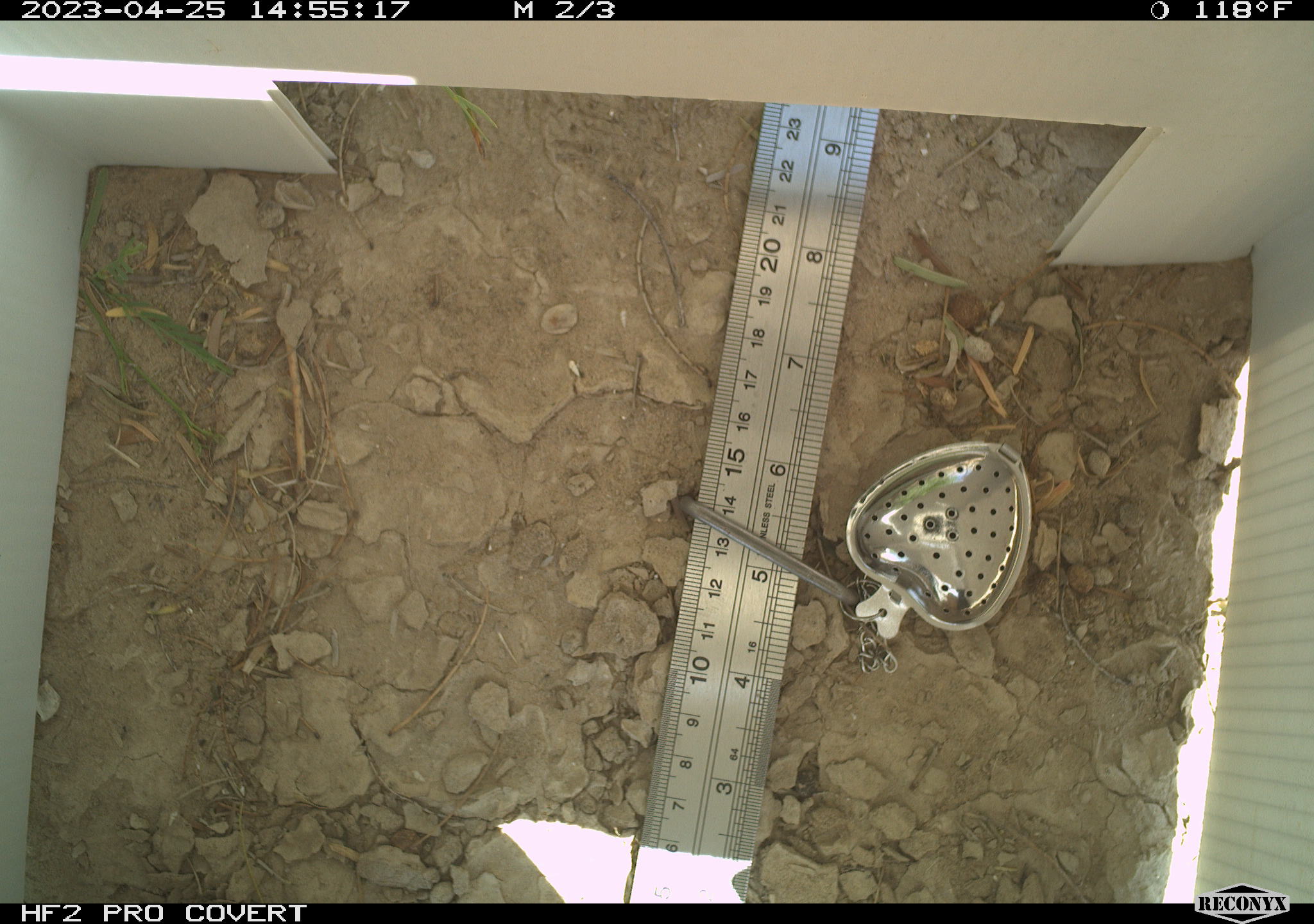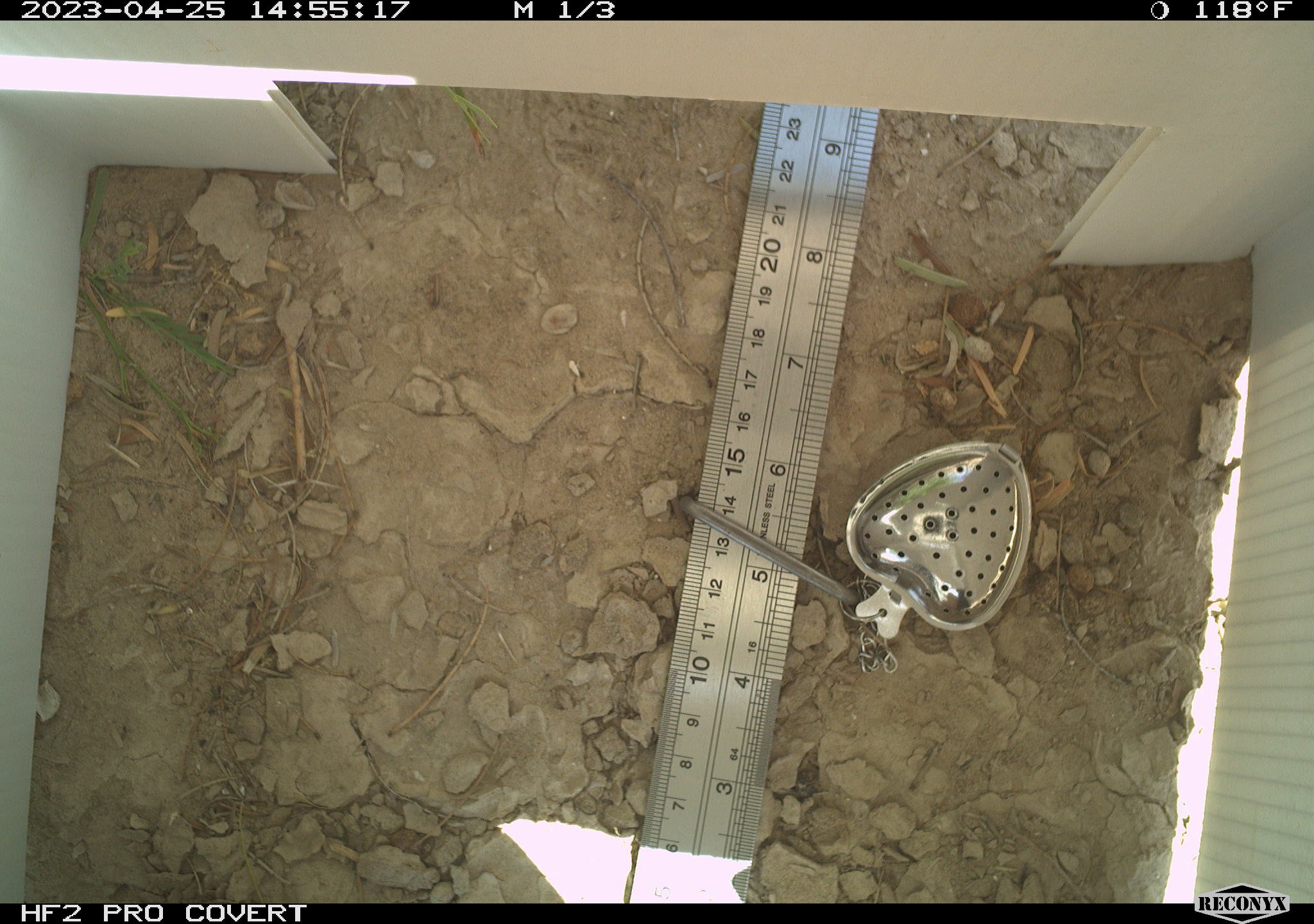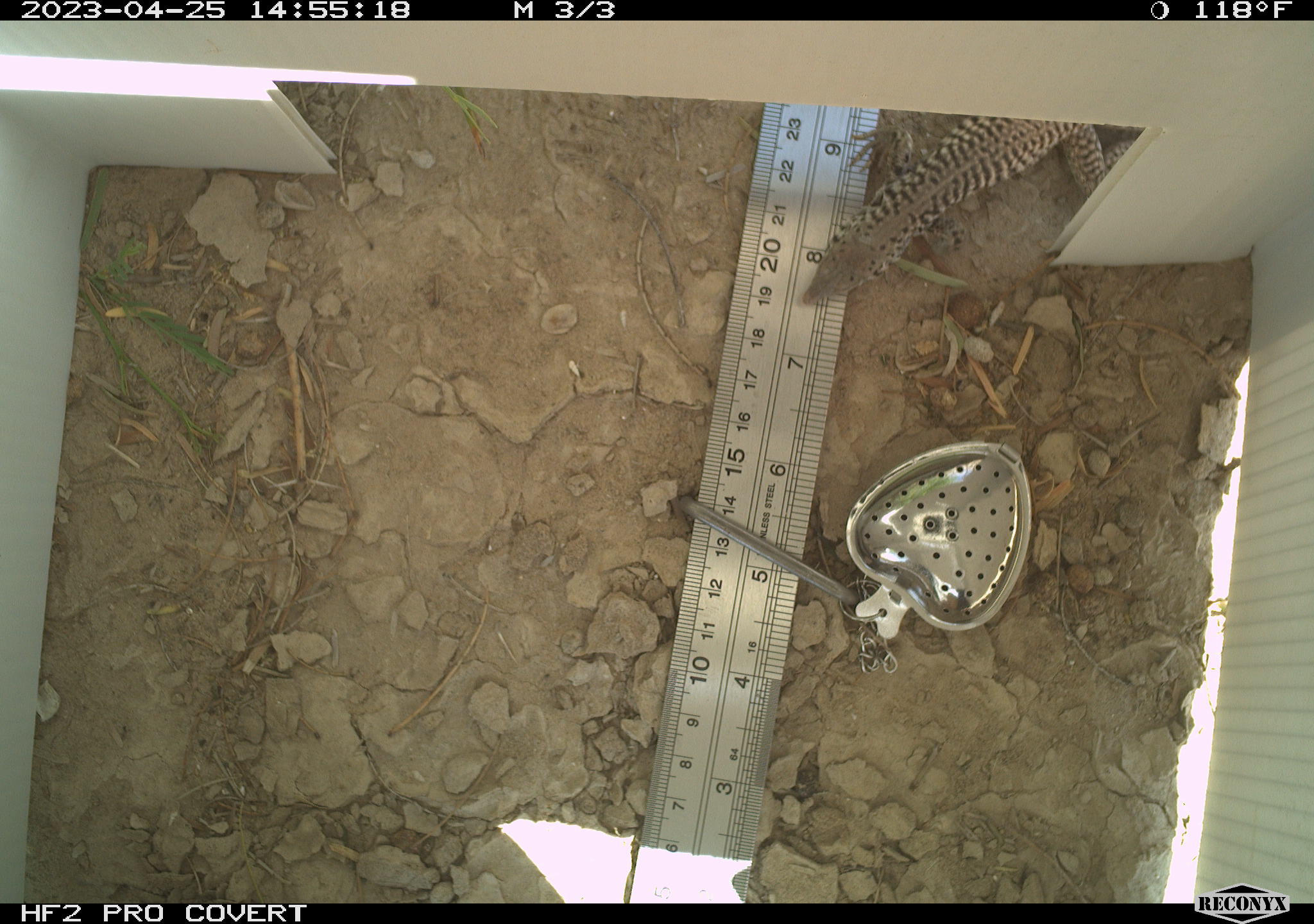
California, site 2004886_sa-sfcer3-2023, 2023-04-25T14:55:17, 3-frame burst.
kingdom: Animalia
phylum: Chordata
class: Reptilia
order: Squamata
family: Teiidae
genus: Aspidoscelis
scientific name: Aspidoscelis tigris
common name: western whiptail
Western whiptail (Aspidoscelis tigris).